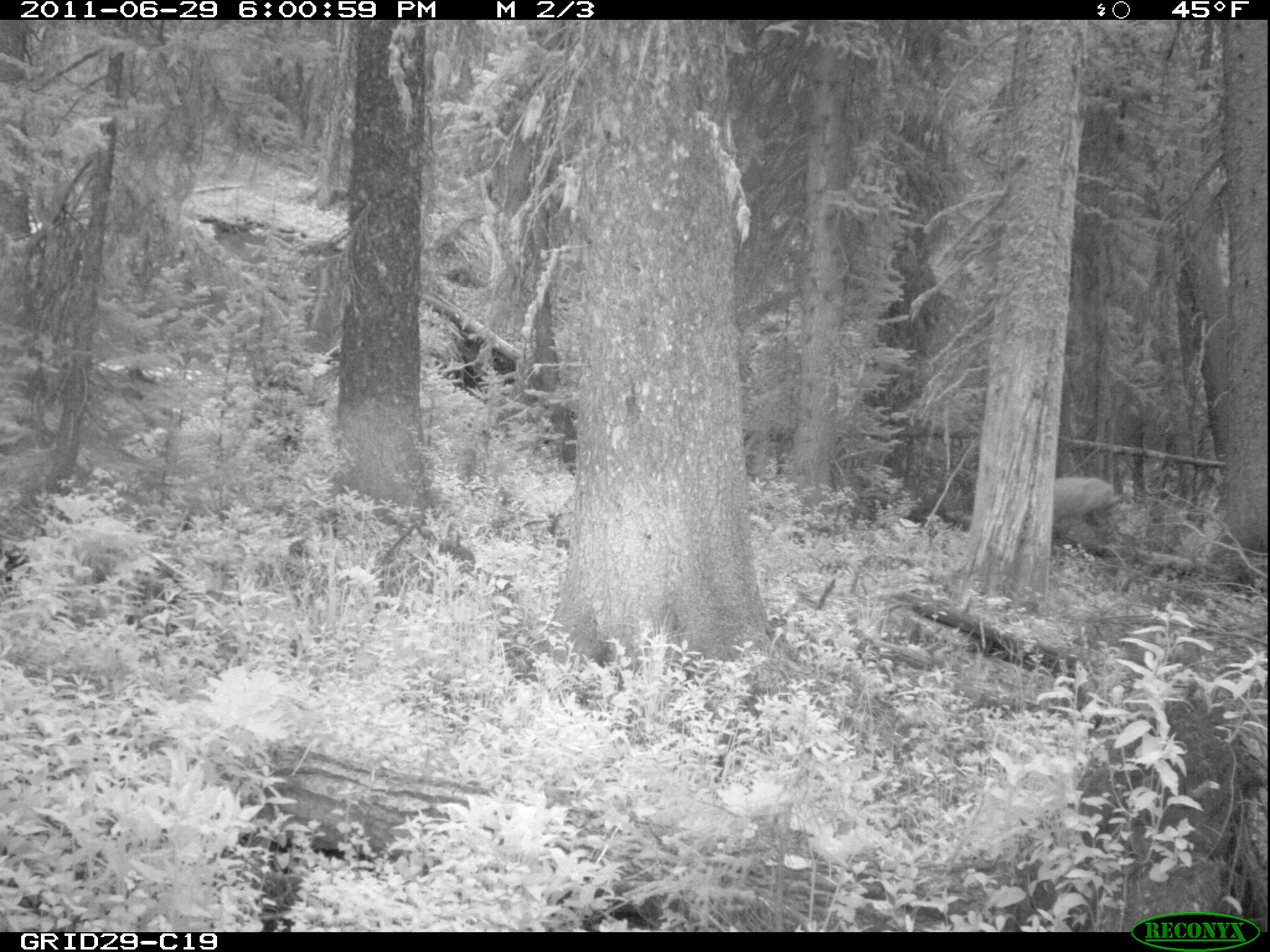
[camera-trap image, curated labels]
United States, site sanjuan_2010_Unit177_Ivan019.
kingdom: Animalia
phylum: Chordata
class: Mammalia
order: Artiodactyla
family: Cervidae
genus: Odocoileus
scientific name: Odocoileus hemionus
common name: mule deer